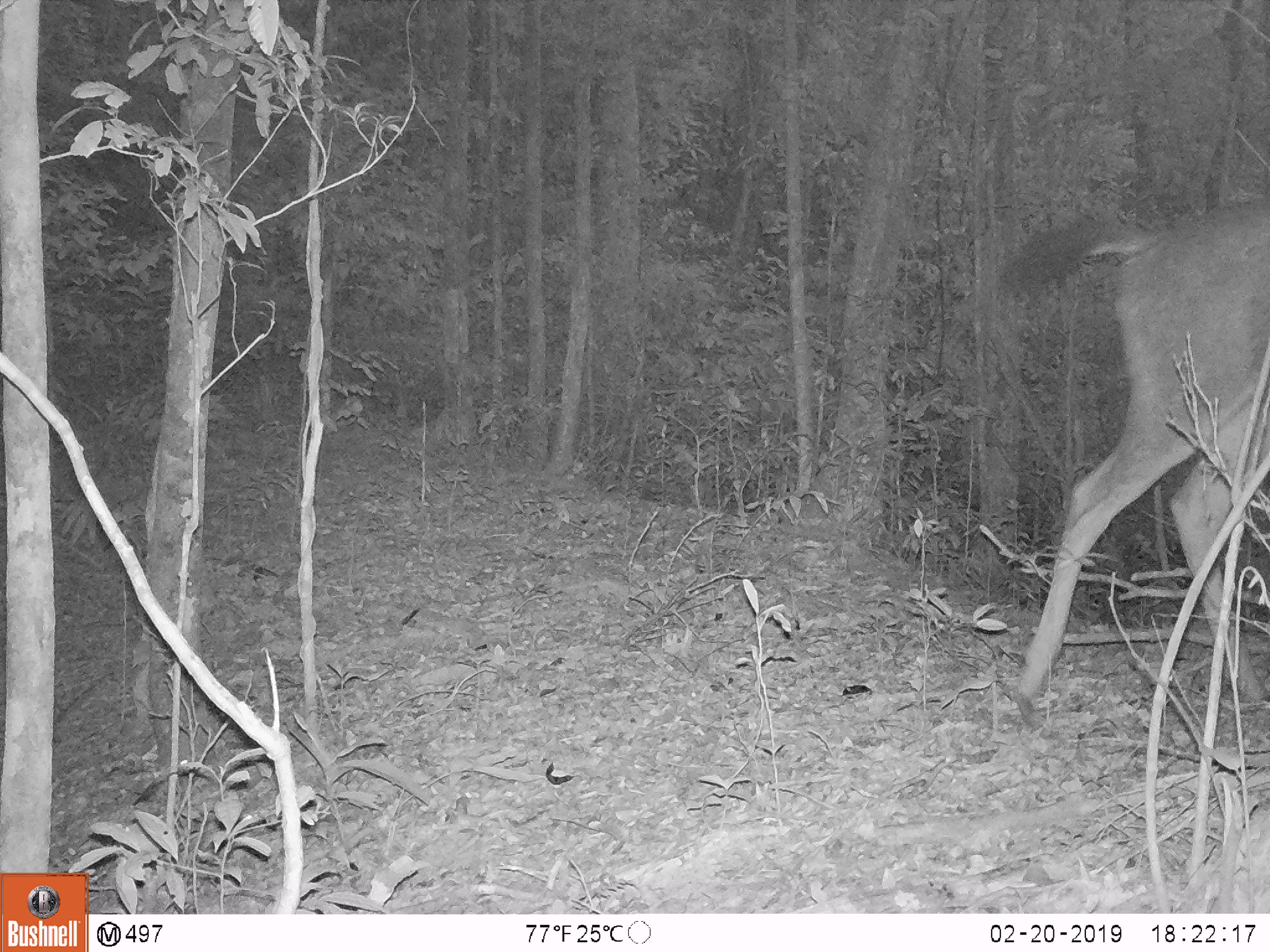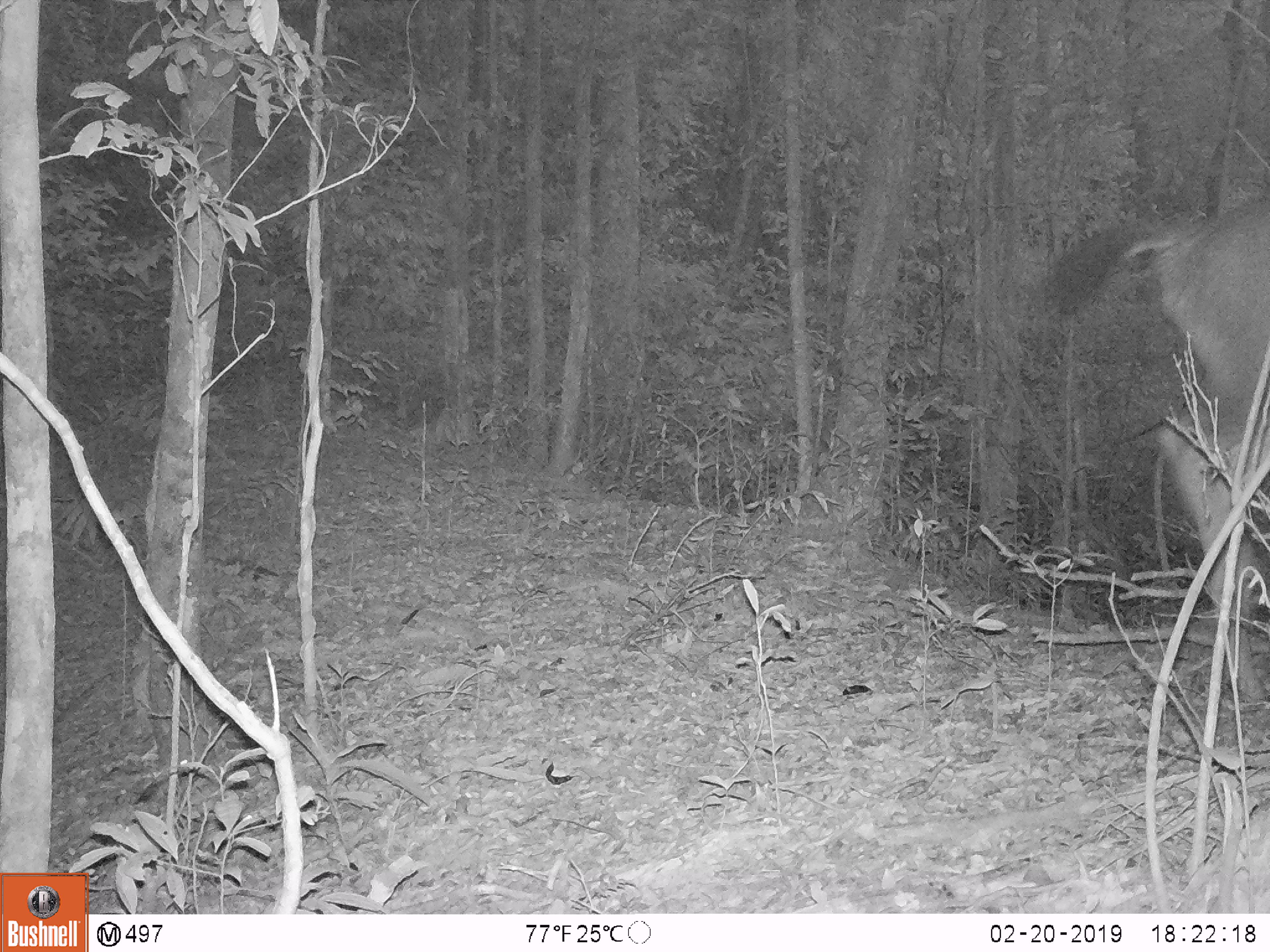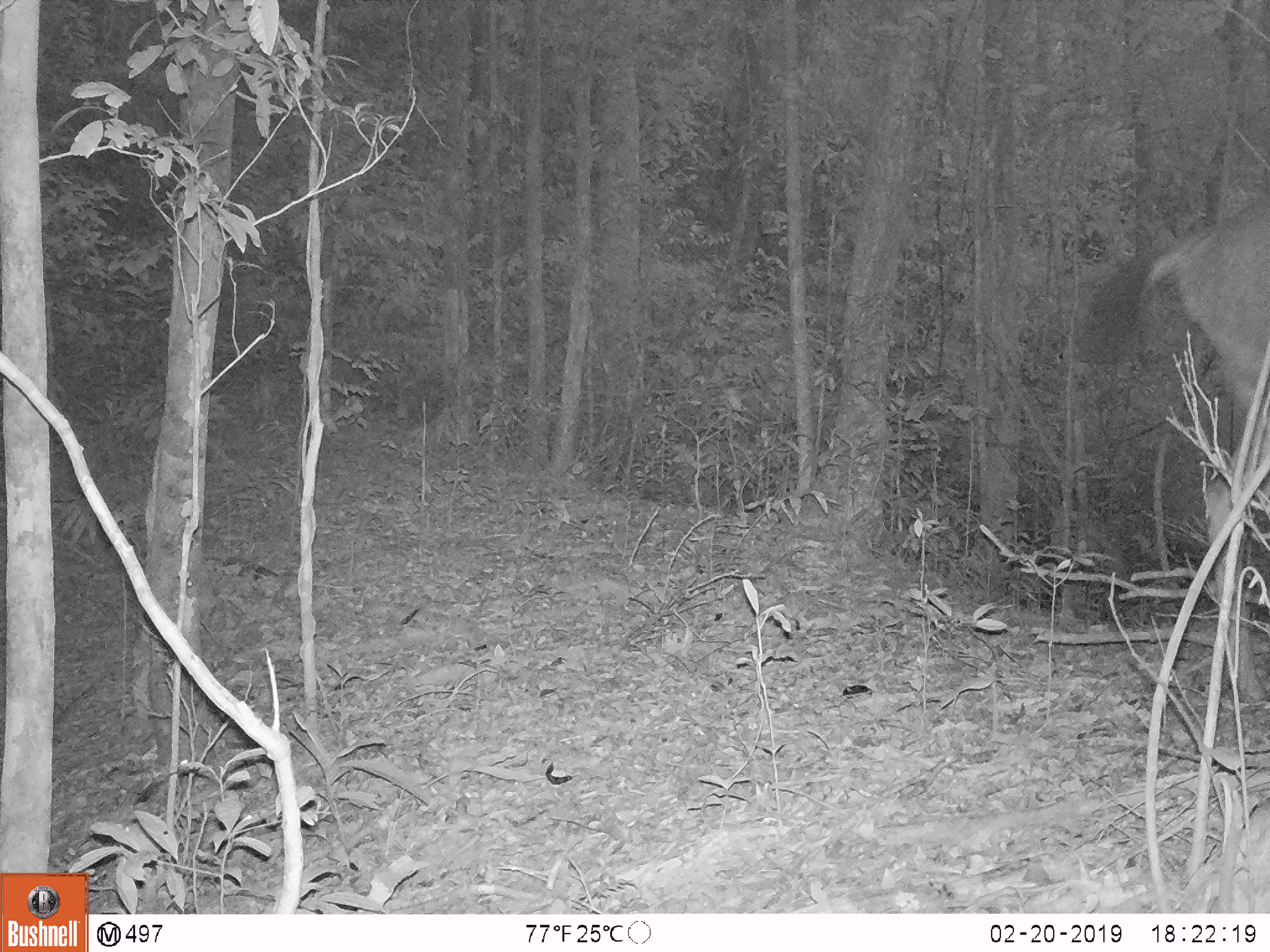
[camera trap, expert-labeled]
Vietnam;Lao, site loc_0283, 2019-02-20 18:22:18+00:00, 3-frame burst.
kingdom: Animalia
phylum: Chordata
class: Mammalia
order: Artiodactyla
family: Cervidae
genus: Rusa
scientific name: Rusa unicolor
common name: sambar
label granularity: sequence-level